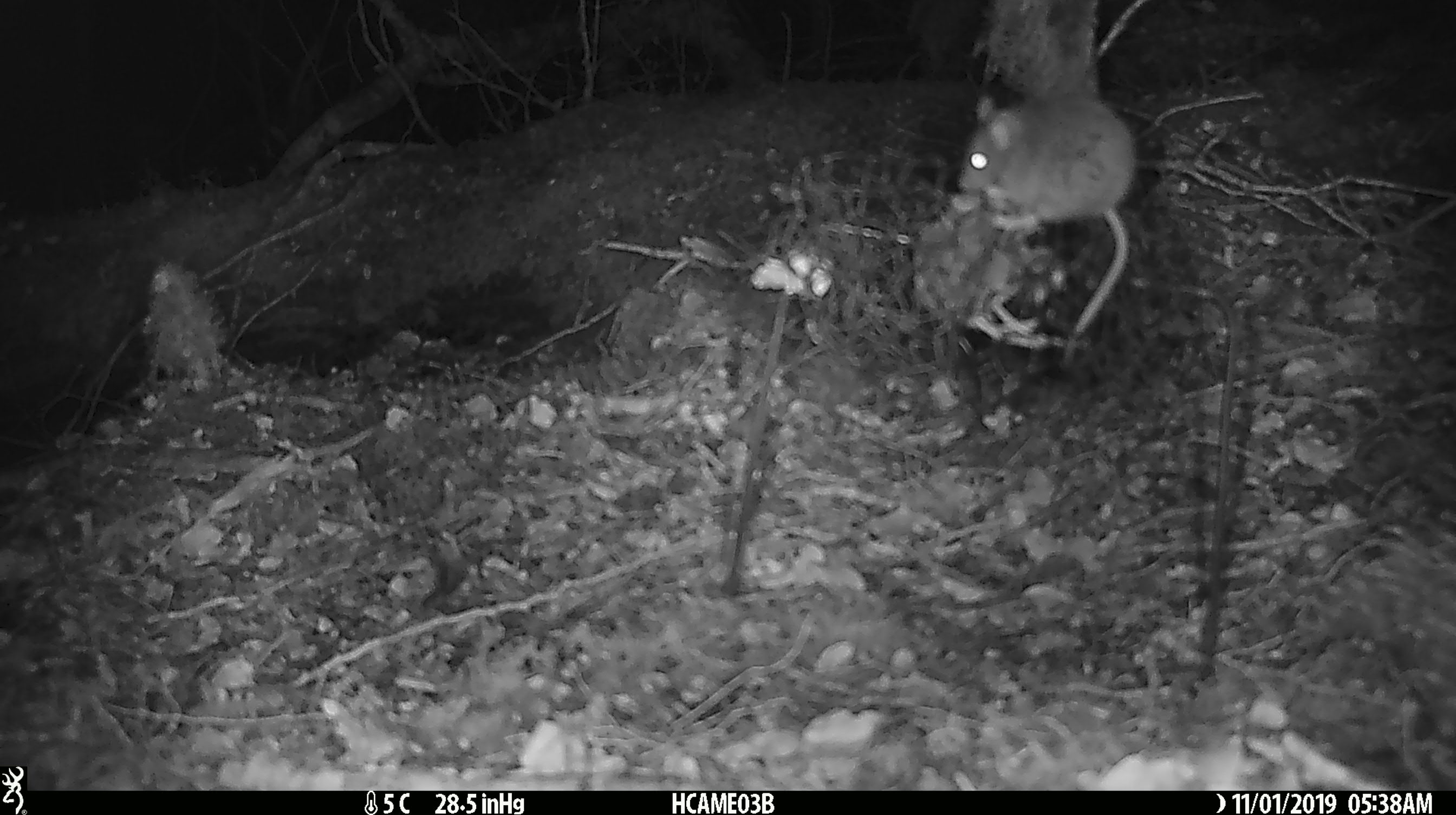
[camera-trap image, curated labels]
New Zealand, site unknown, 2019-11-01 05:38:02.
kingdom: Animalia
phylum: Chordata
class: Mammalia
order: Rodentia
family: Muridae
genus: Mus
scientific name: Mus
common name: mouse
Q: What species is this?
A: Mouse (Mus).